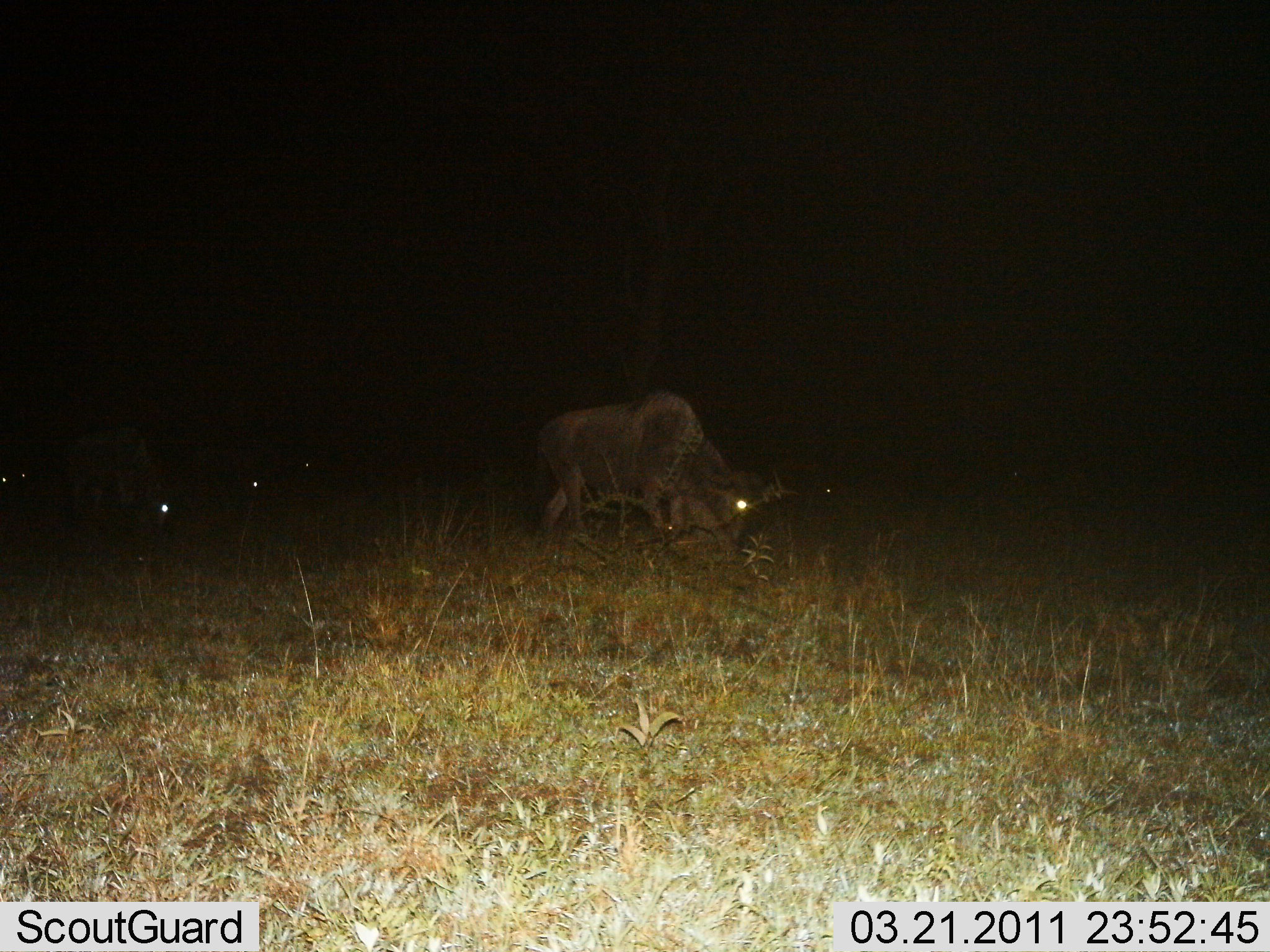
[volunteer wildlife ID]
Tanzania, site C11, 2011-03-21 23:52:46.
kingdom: Animalia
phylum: Chordata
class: Mammalia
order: Artiodactyla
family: Bovidae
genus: Connochaetes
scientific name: Connochaetes taurinus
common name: blue wildebeest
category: wildebeest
Wildebeest (blue wildebeest) (Connochaetes taurinus), count 1. Behavior (volunteer vote fractions): standing 43%, resting 0%, moving 0%, interacting 0%. Young present (vote fraction): 0%. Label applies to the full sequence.